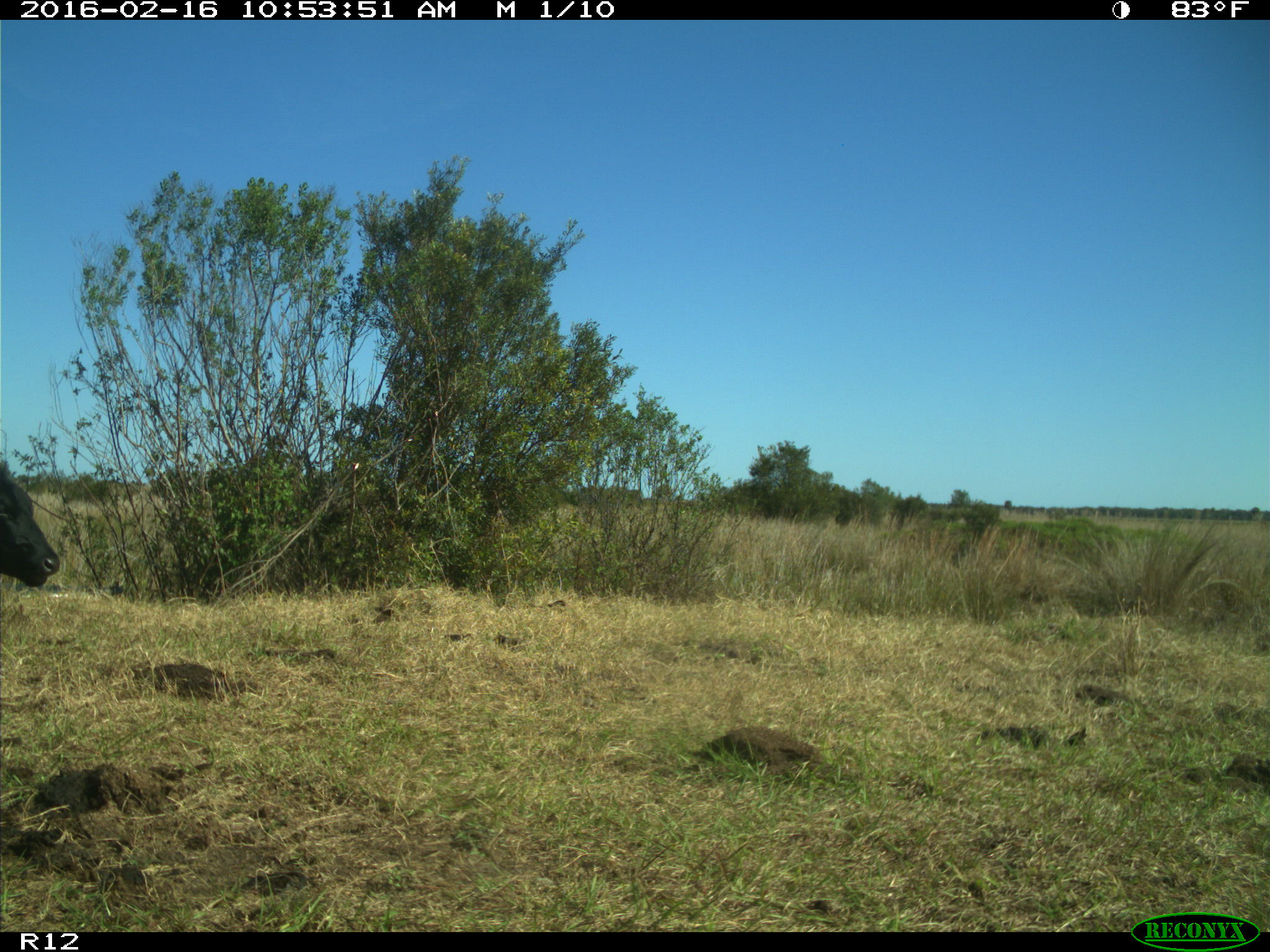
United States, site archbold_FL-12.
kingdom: Animalia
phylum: Chordata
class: Mammalia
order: Artiodactyla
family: Bovidae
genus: Bos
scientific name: Bos taurus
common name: domestic cow